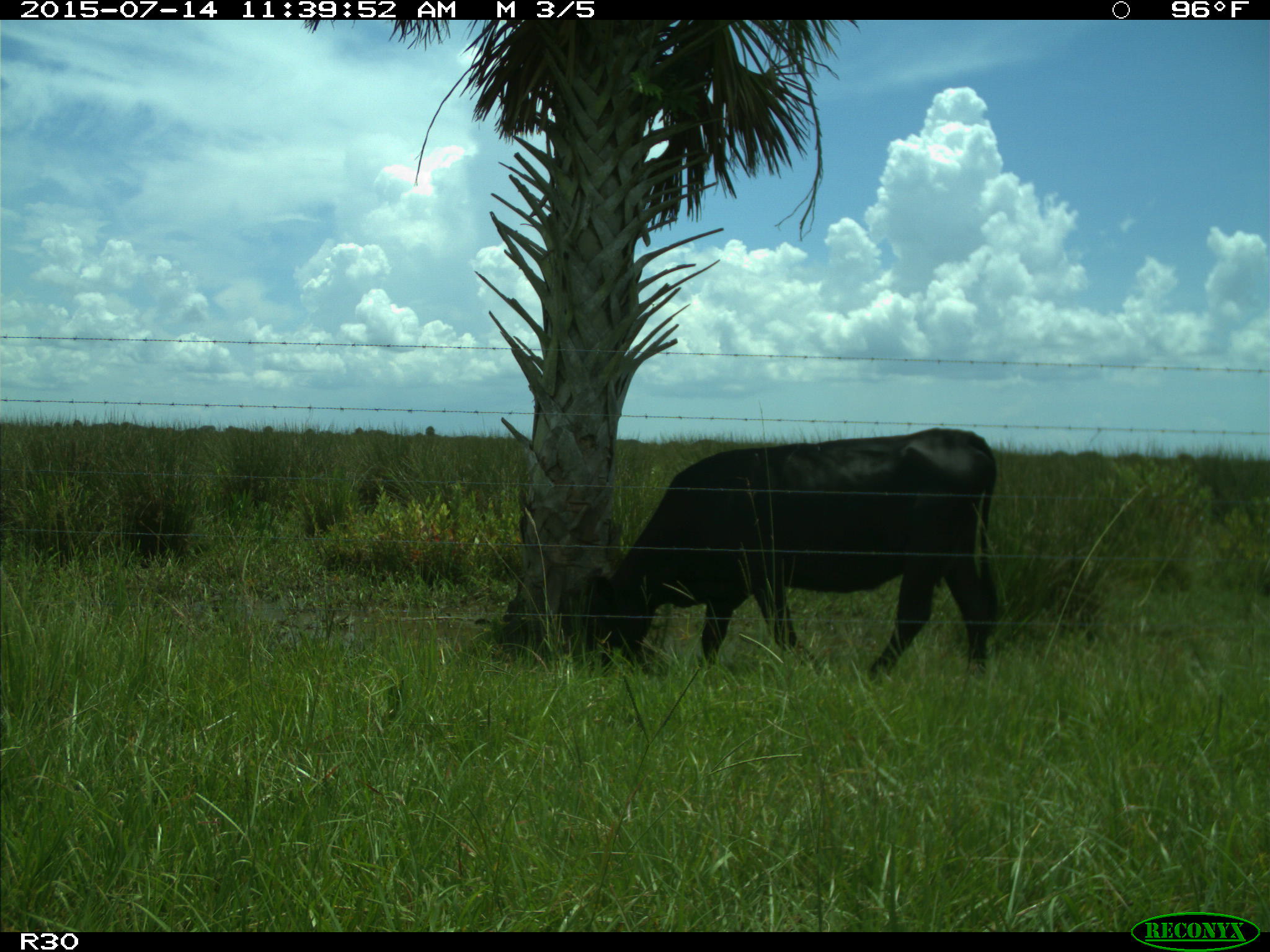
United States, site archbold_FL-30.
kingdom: Animalia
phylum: Chordata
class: Mammalia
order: Artiodactyla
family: Bovidae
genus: Bos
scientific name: Bos taurus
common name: domestic cow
Bos taurus (domestic cow).